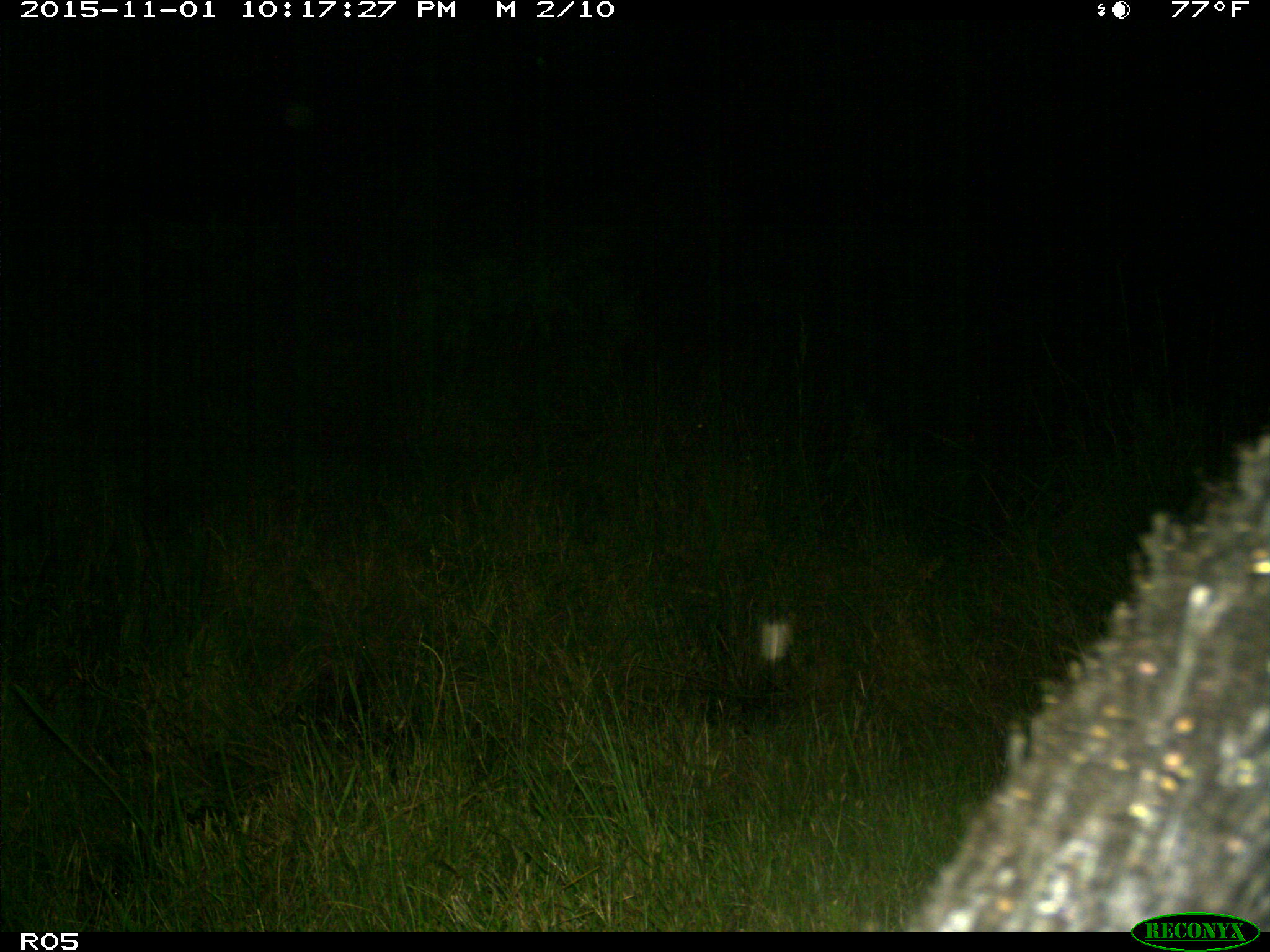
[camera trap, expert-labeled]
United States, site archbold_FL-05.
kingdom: Animalia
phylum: Chordata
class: Mammalia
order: Artiodactyla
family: Suidae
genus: Sus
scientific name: Sus scrofa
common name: wild boar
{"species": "Sus scrofa (wild boar)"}